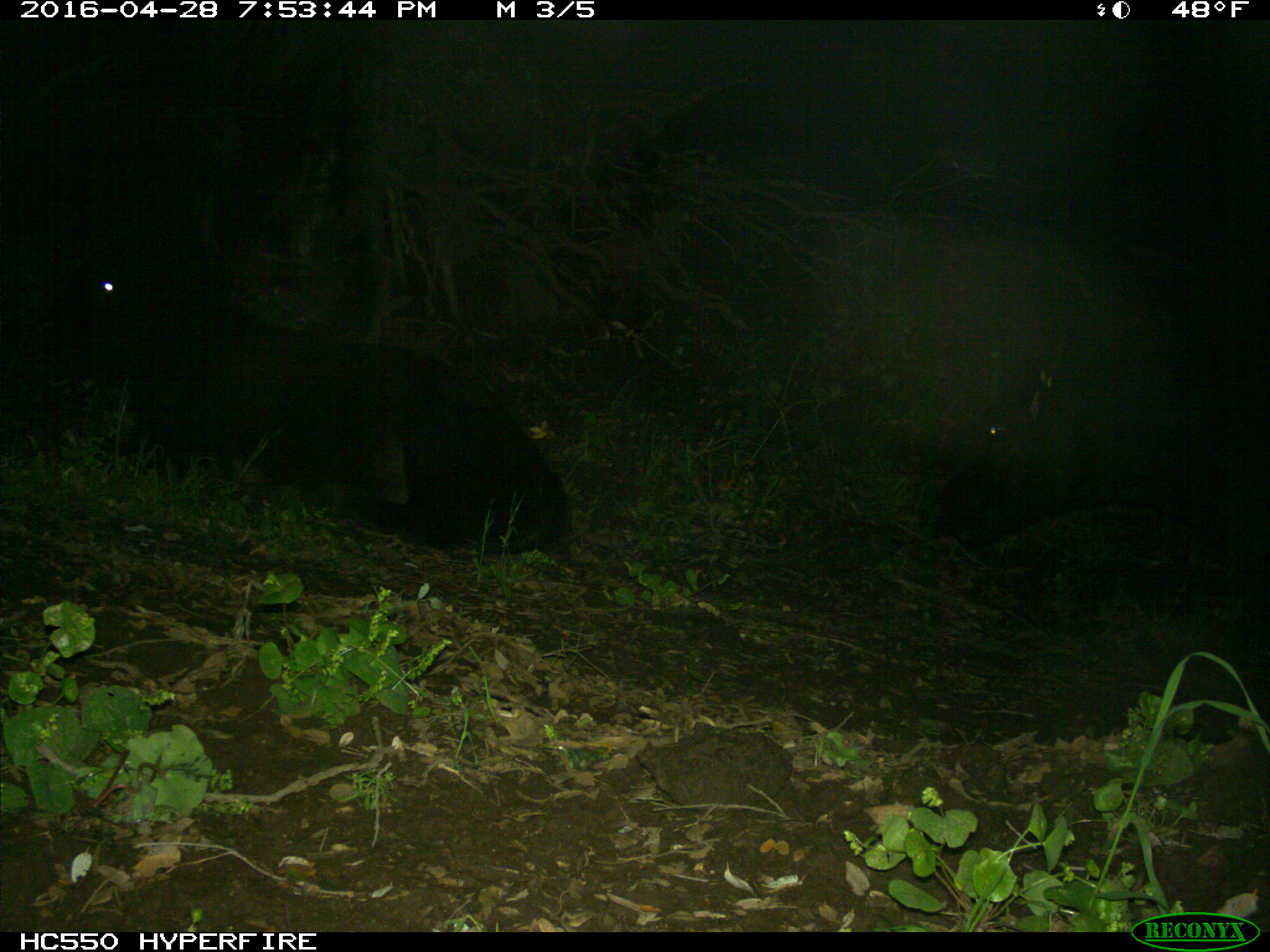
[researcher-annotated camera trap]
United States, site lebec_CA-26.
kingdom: Animalia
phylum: Chordata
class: Mammalia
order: Artiodactyla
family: Bovidae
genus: Bos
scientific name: Bos taurus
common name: domestic cow